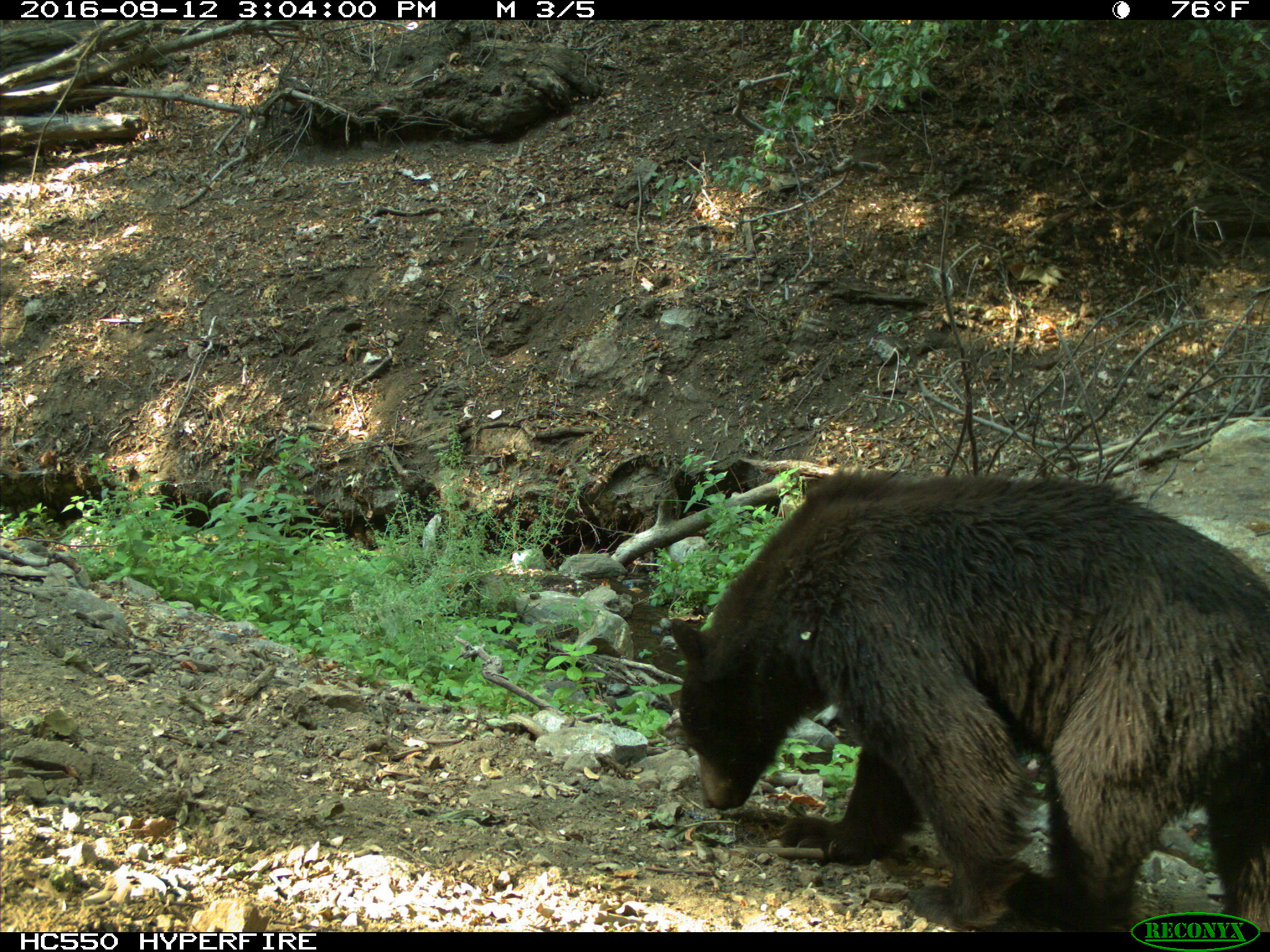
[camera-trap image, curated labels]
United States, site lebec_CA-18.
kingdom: Animalia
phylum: Chordata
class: Mammalia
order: Carnivora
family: Ursidae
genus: Ursus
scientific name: Ursus americanus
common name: american black bear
Ursus americanus (american black bear).